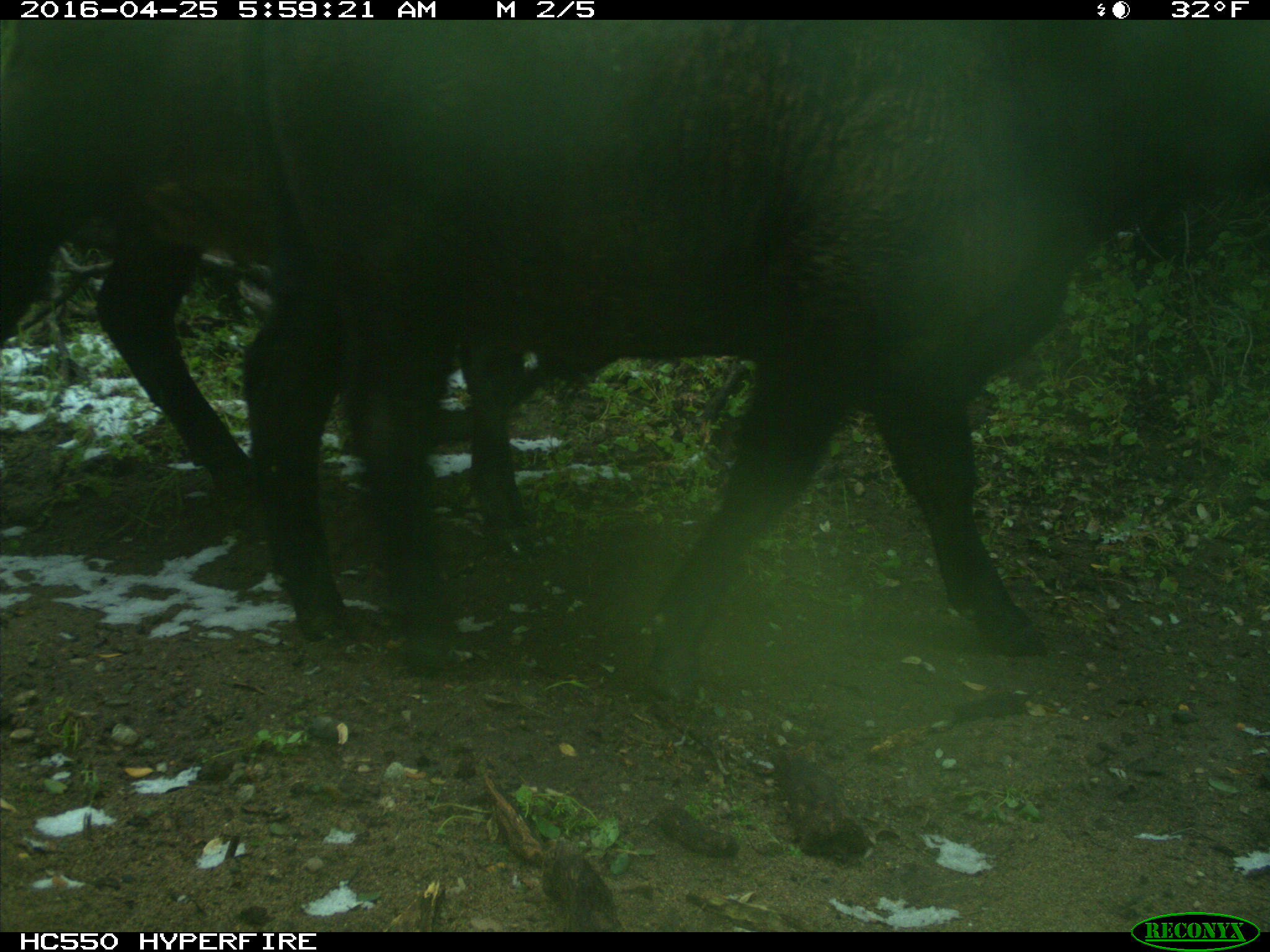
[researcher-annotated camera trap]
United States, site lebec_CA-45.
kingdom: Animalia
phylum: Chordata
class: Mammalia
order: Artiodactyla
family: Bovidae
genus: Bos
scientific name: Bos taurus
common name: domestic cow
Bos taurus (domestic cow).